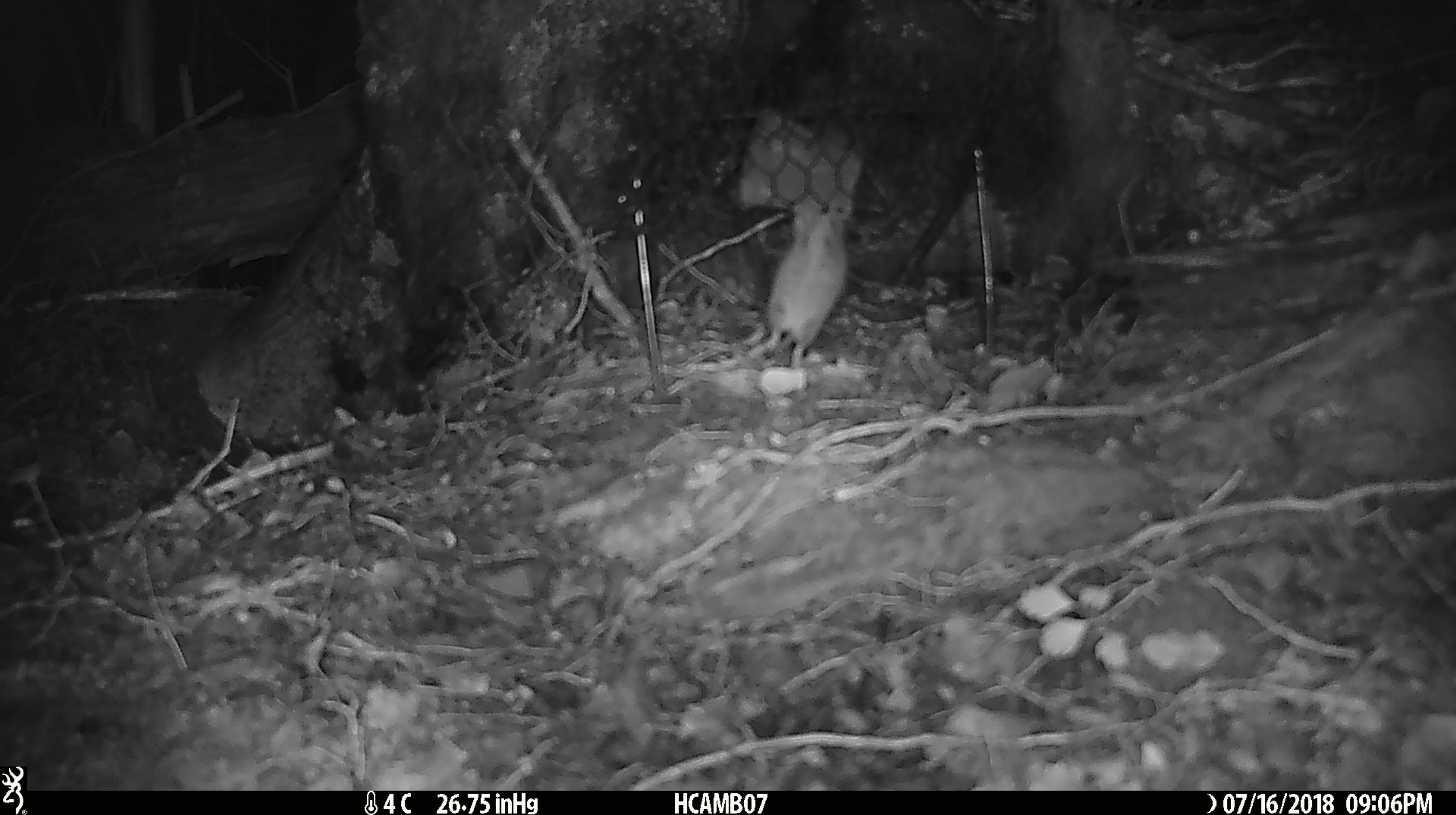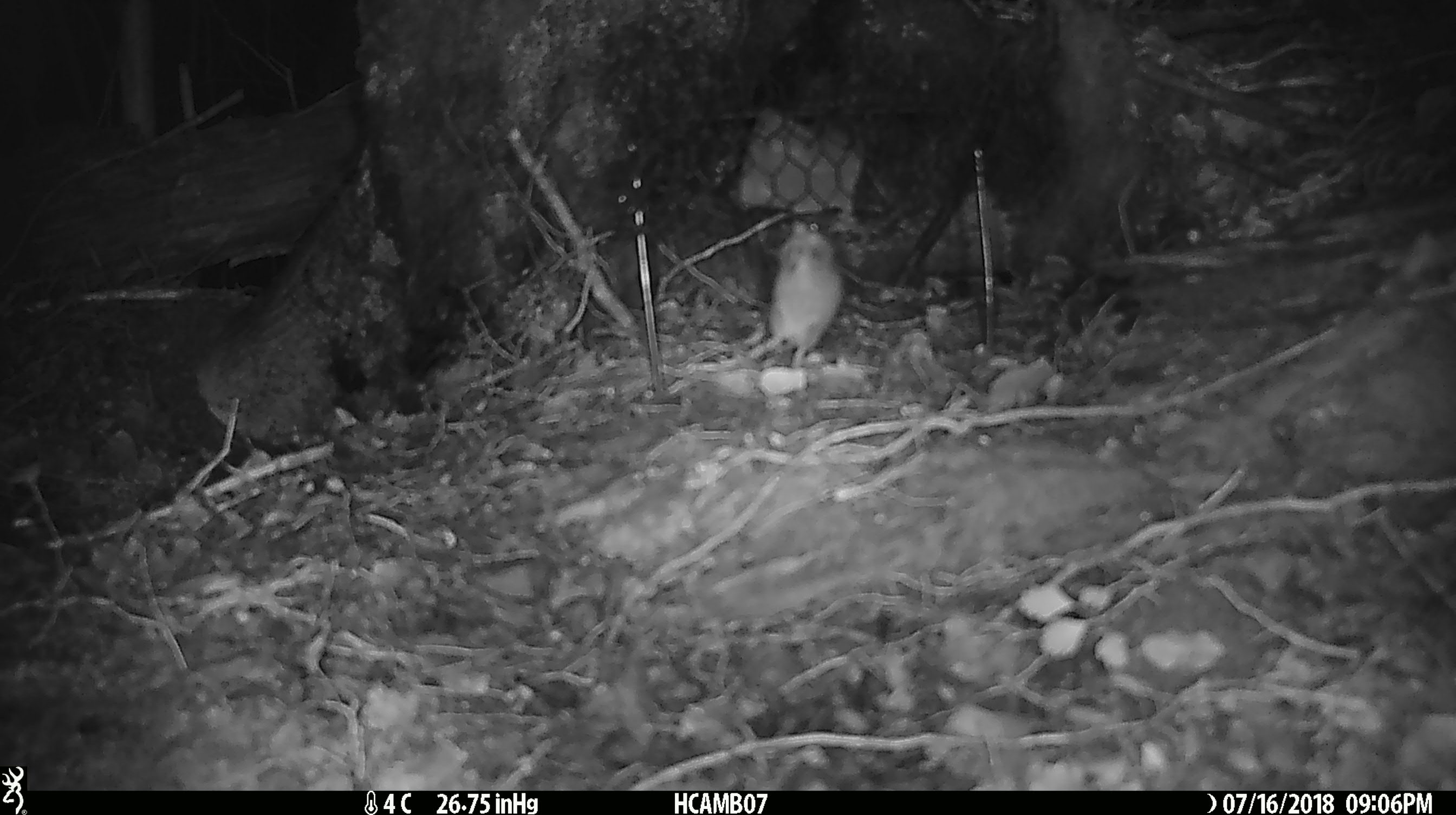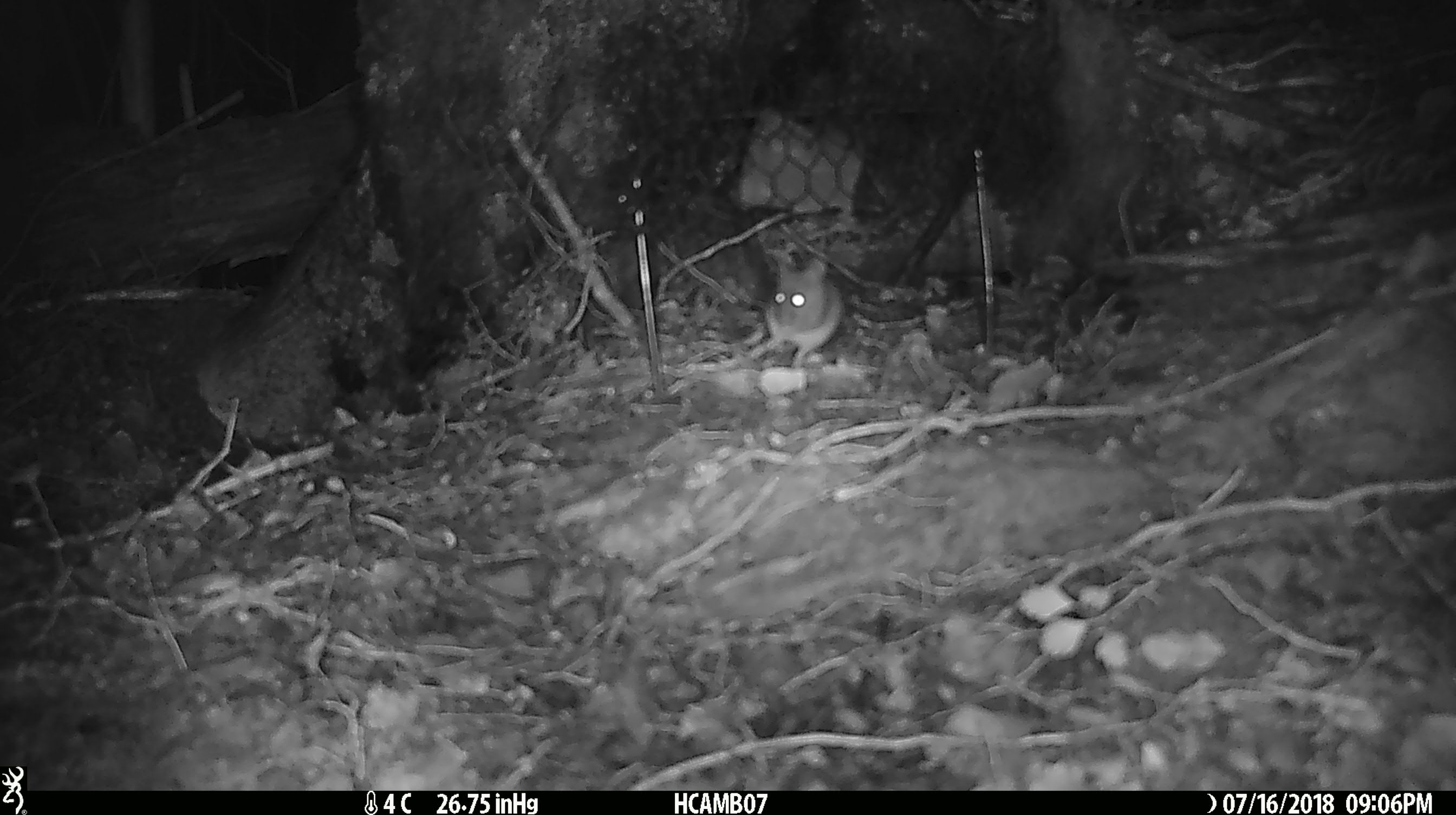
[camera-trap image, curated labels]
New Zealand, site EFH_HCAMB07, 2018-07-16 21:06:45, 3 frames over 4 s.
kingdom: Animalia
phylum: Chordata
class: Mammalia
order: Rodentia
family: Muridae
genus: Mus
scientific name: Mus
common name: mouse